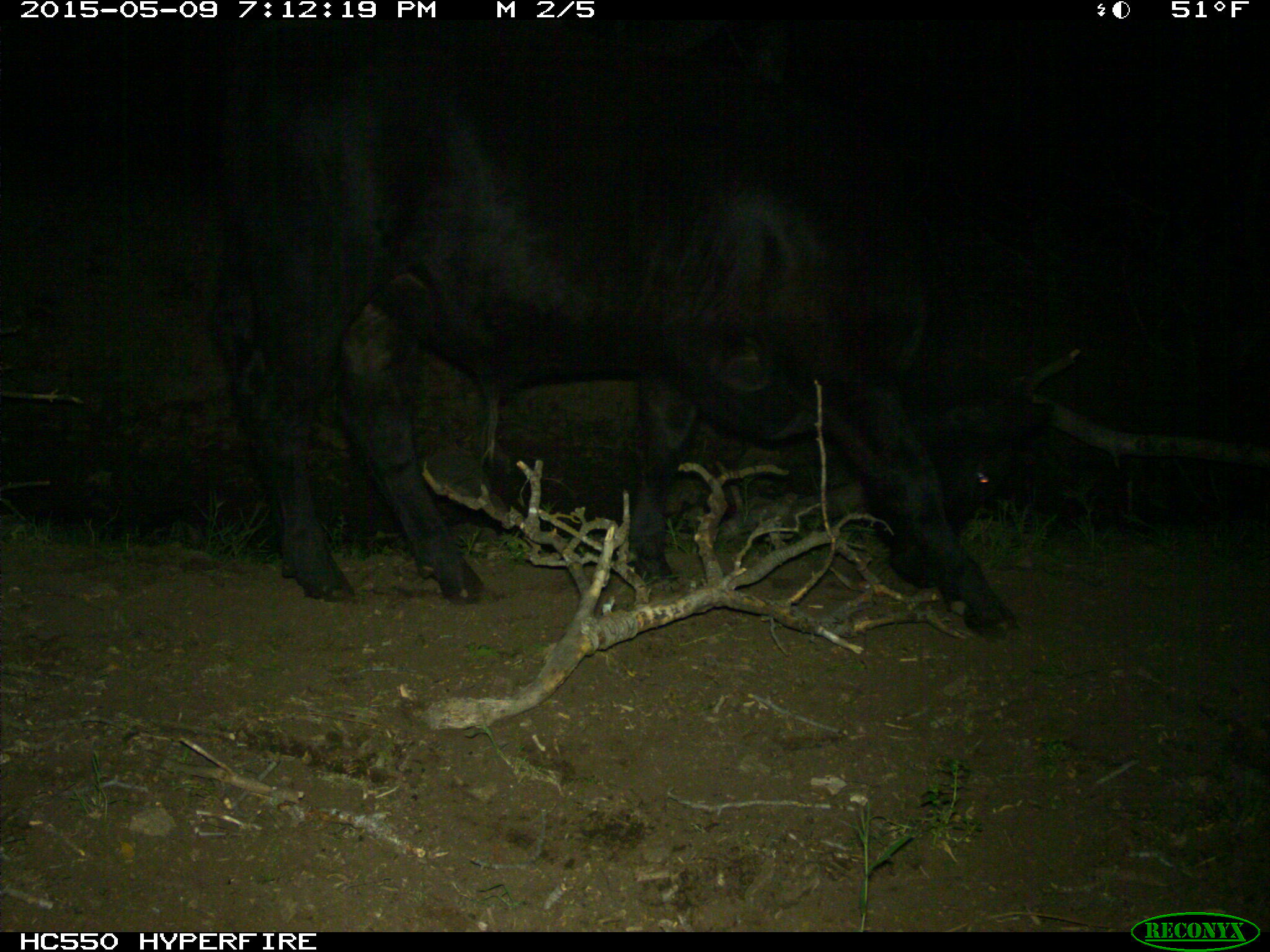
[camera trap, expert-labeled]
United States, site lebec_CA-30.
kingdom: Animalia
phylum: Chordata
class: Mammalia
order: Artiodactyla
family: Bovidae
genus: Bos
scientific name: Bos taurus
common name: domestic cow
Bos taurus (domestic cow).